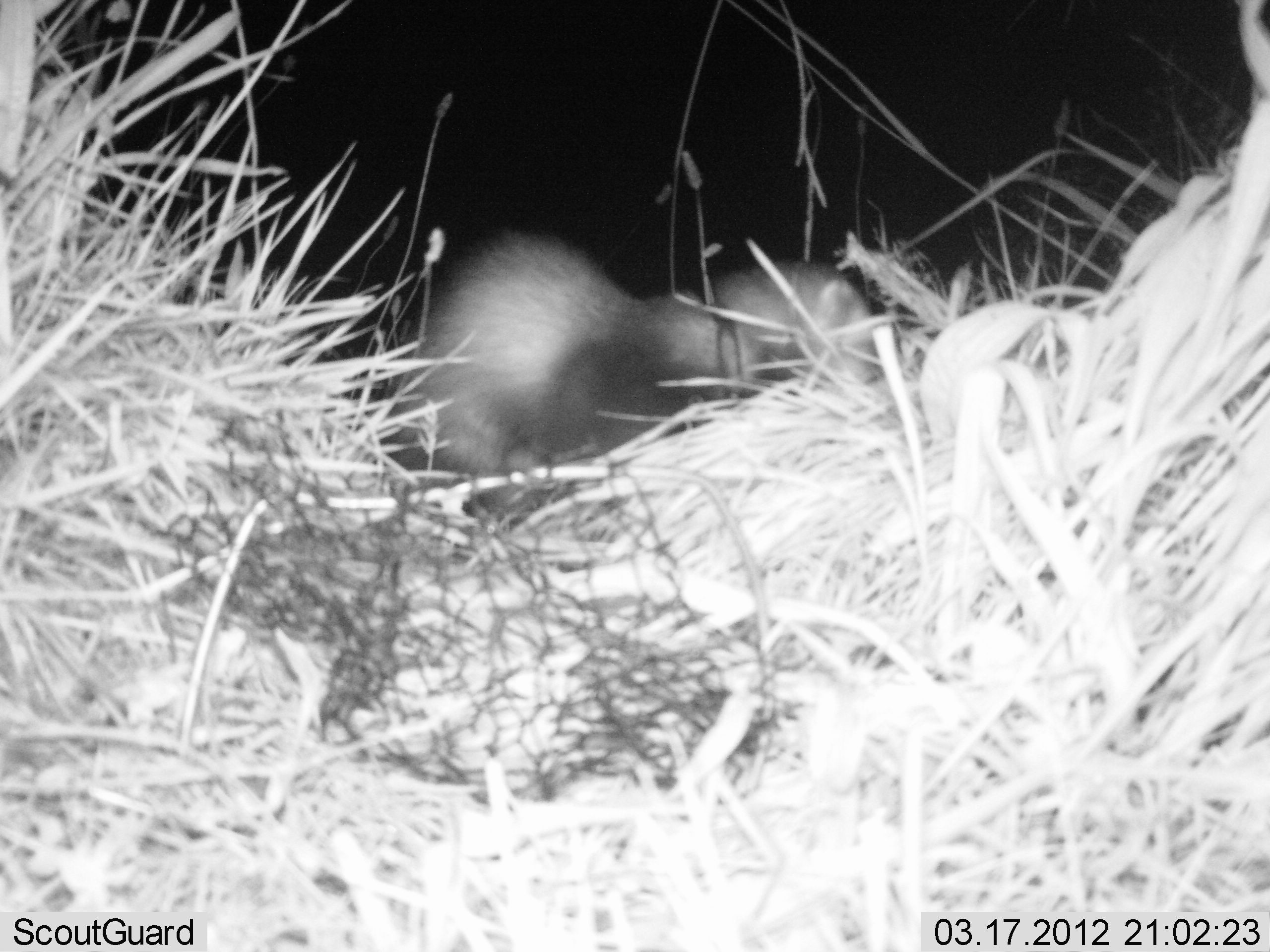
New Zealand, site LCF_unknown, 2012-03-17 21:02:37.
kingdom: Animalia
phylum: Chordata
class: Mammalia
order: Carnivora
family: Mustelidae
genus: Mustela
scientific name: Mustela furo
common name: ferret